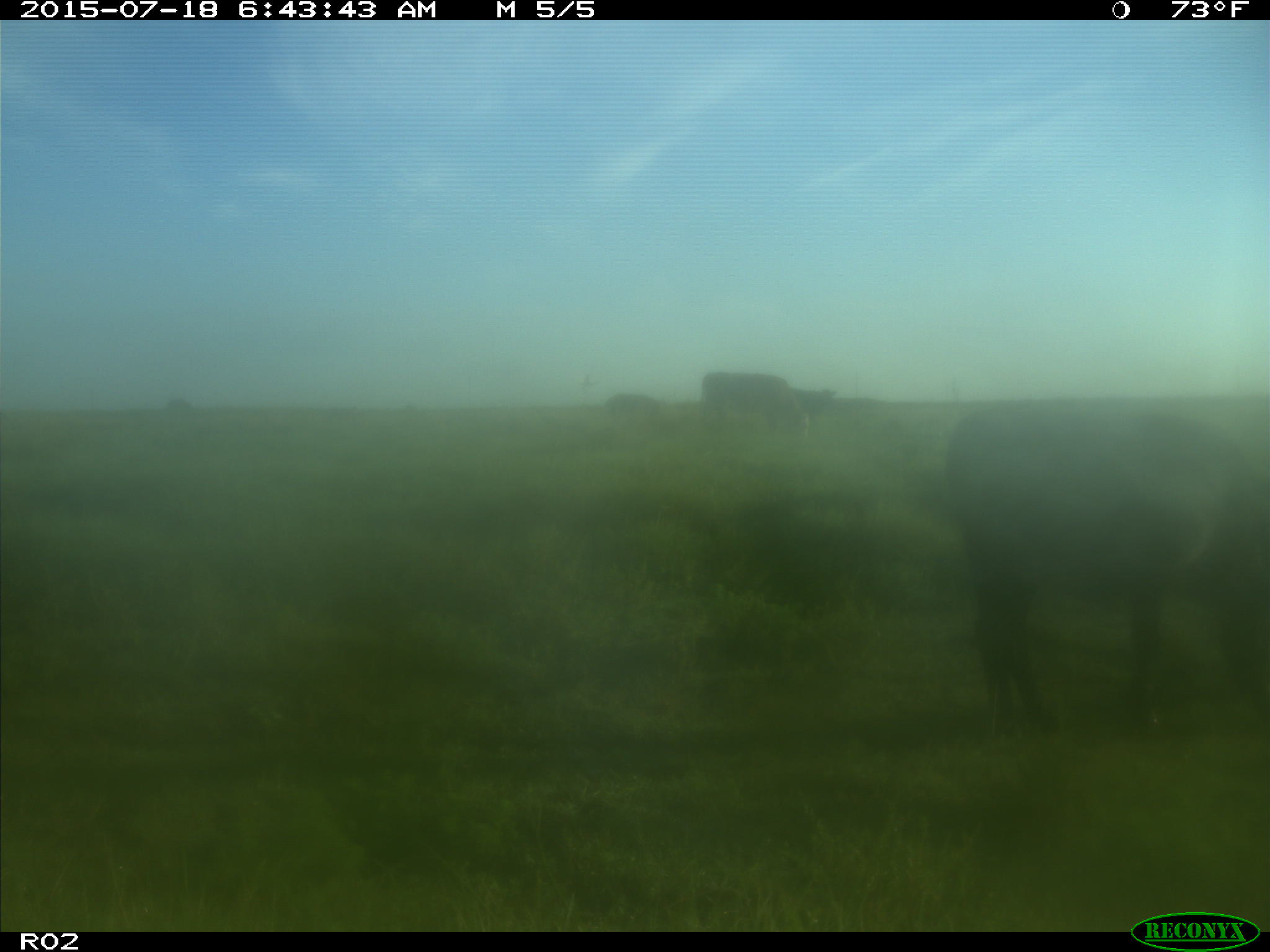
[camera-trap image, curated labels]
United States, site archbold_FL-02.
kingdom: Animalia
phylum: Chordata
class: Mammalia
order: Artiodactyla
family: Bovidae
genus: Bos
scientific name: Bos taurus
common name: domestic cow